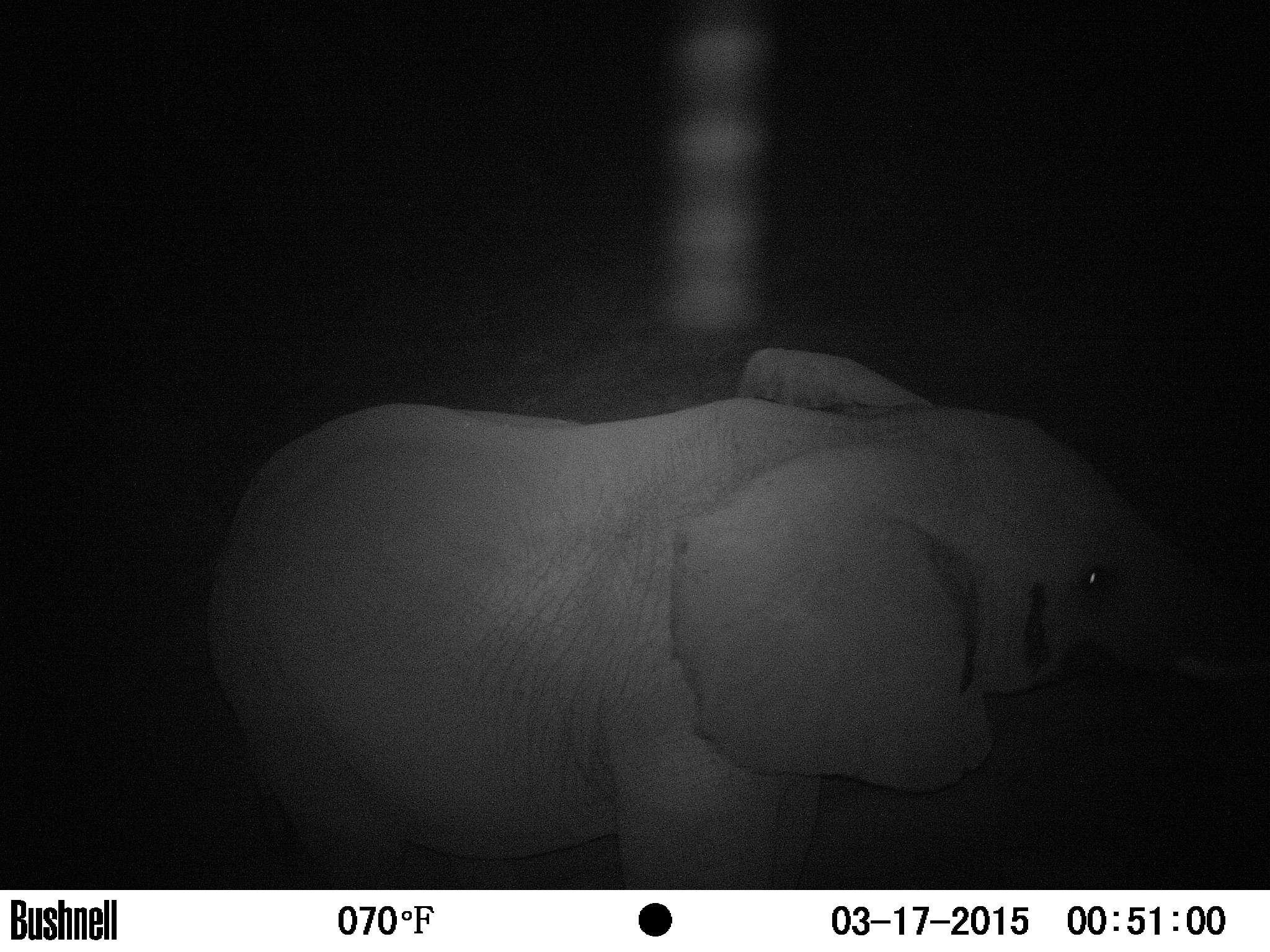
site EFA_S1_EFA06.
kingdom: Animalia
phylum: Chordata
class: Mammalia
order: Proboscidea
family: Elephantidae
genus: Loxodonta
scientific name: Loxodonta africana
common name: african bush elephant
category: elephant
Elephant (african bush elephant) (Loxodonta africana), count 1. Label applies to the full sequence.